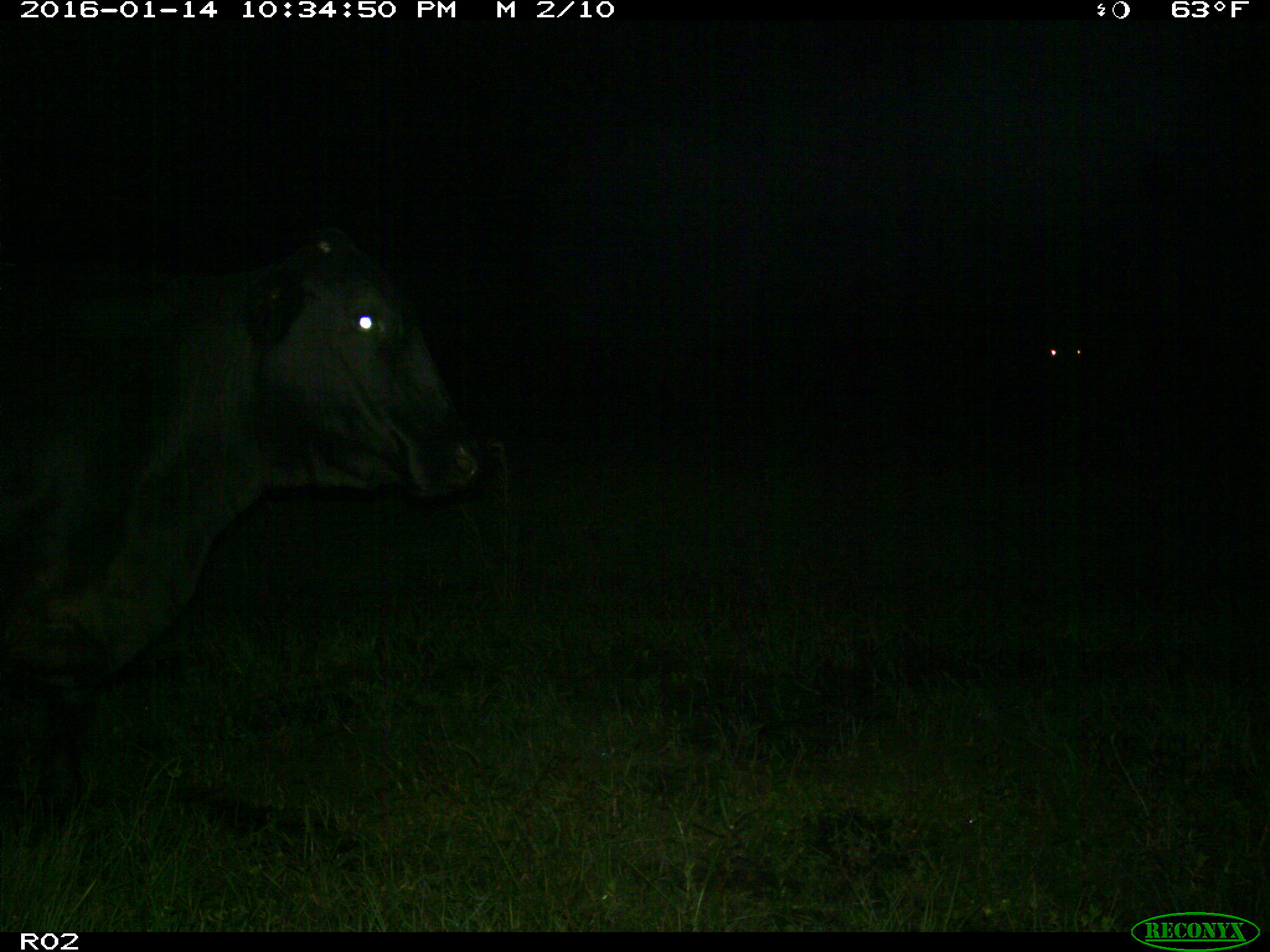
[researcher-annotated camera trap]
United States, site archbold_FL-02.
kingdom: Animalia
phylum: Chordata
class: Mammalia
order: Artiodactyla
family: Bovidae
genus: Bos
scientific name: Bos taurus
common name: domestic cow